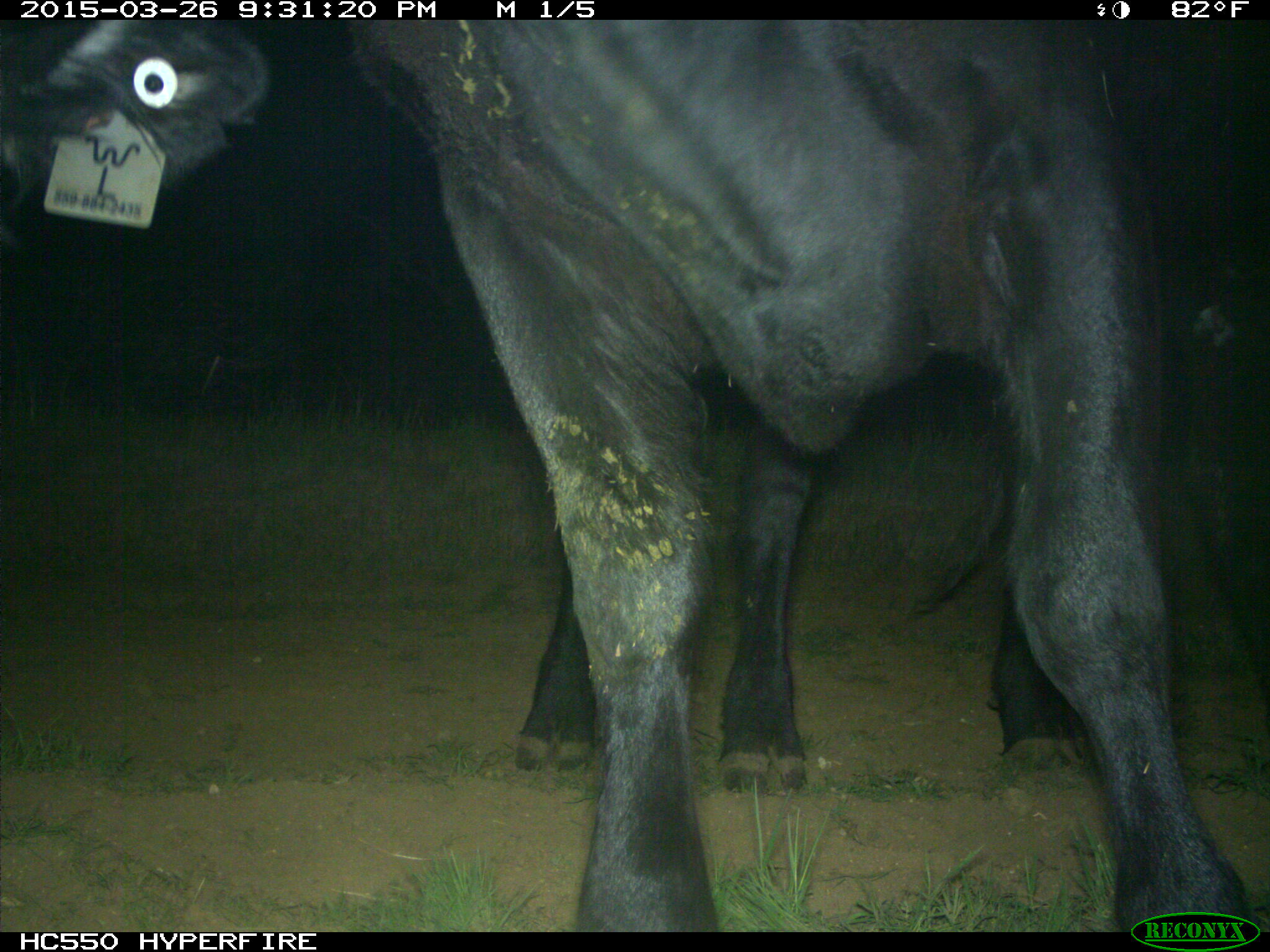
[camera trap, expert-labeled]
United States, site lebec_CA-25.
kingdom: Animalia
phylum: Chordata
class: Mammalia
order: Artiodactyla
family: Bovidae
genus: Bos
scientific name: Bos taurus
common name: domestic cow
Bos taurus (domestic cow).